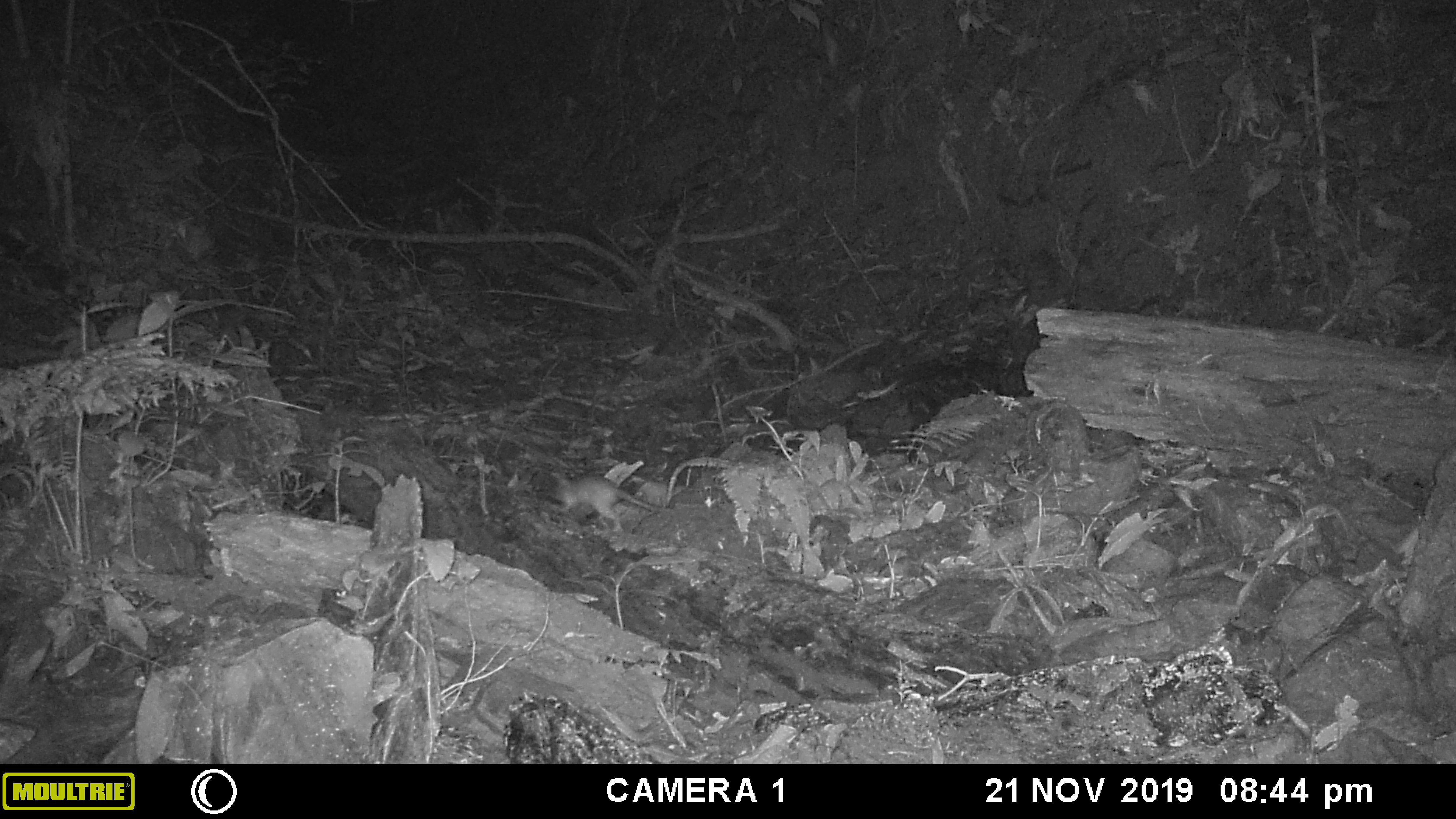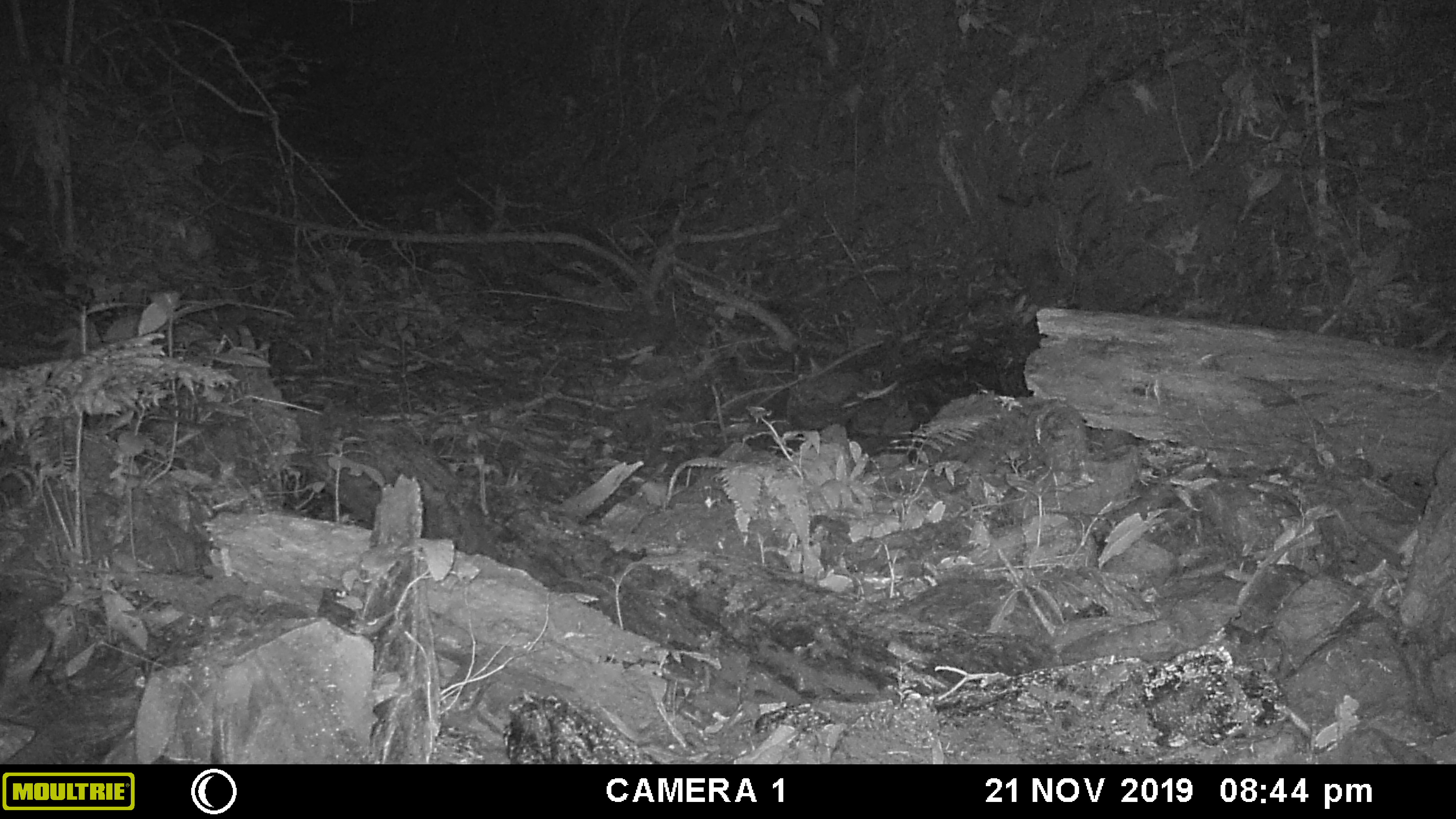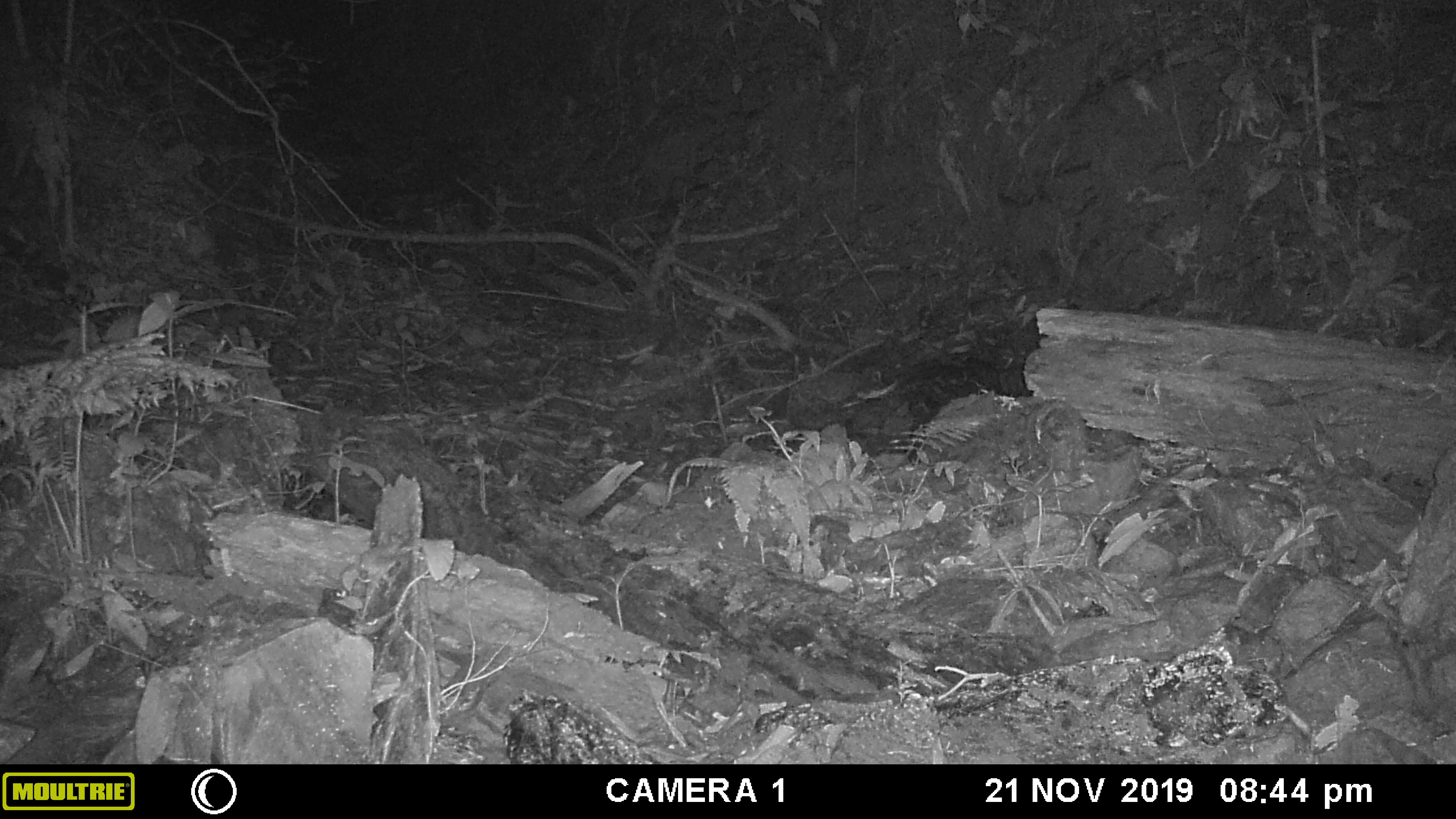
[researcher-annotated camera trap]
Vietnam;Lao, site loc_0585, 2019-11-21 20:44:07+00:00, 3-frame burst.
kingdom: Animalia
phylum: Chordata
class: Mammalia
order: Rodentia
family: Muridae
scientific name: Muridae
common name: old-world mice and rats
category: unidentified murid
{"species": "unidentified murid (old-world mice and rats) (Muridae)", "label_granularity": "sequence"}